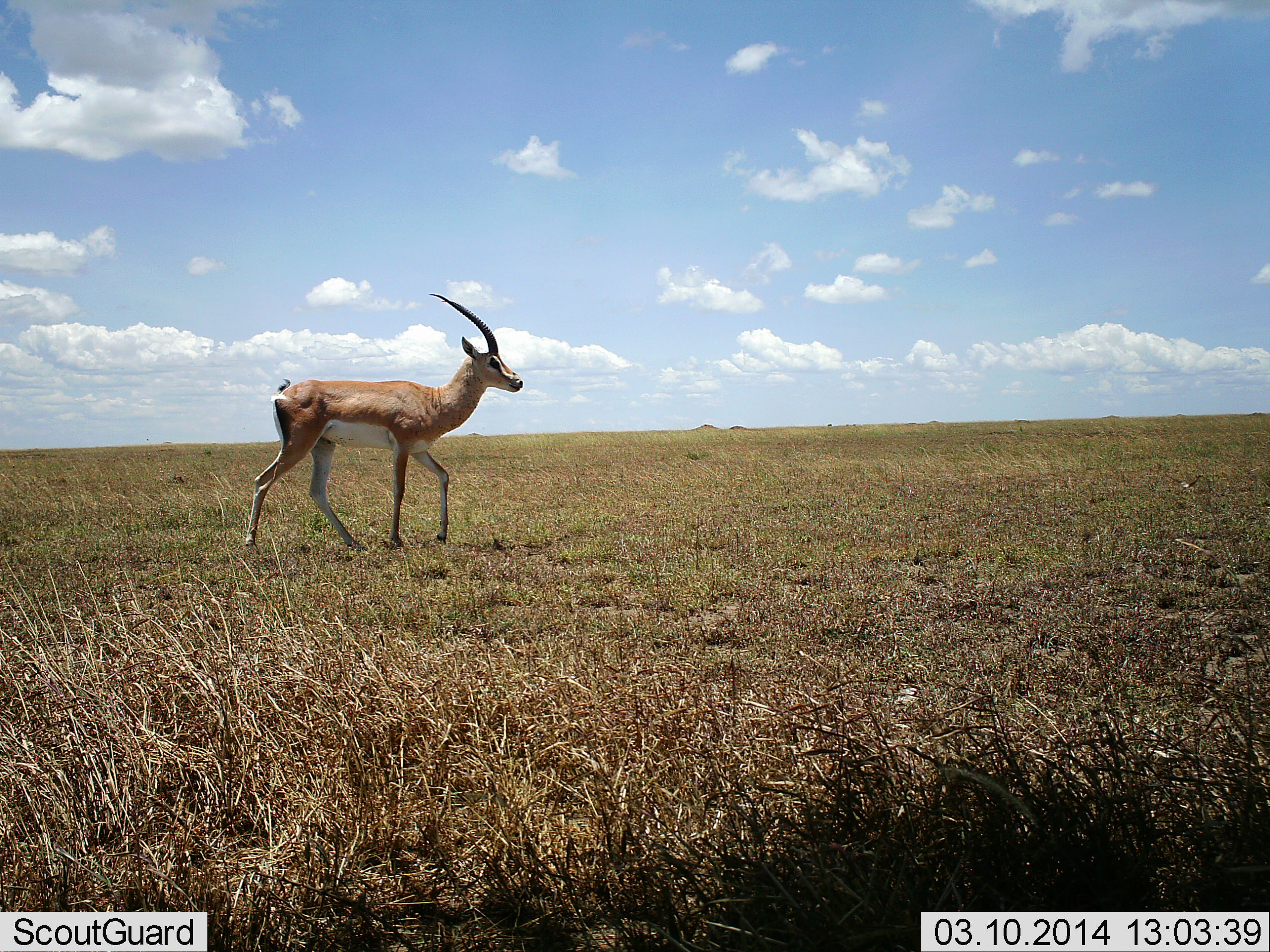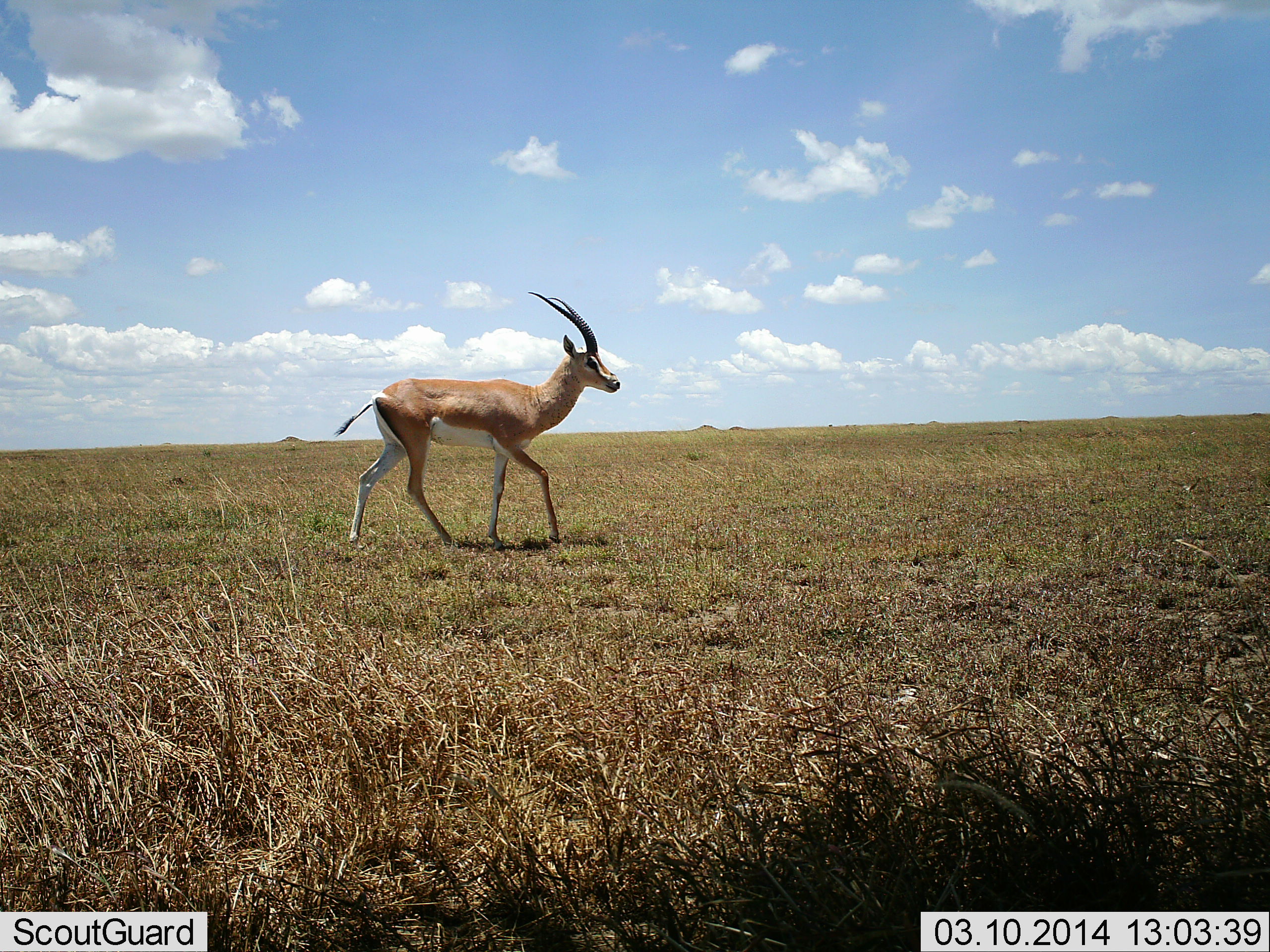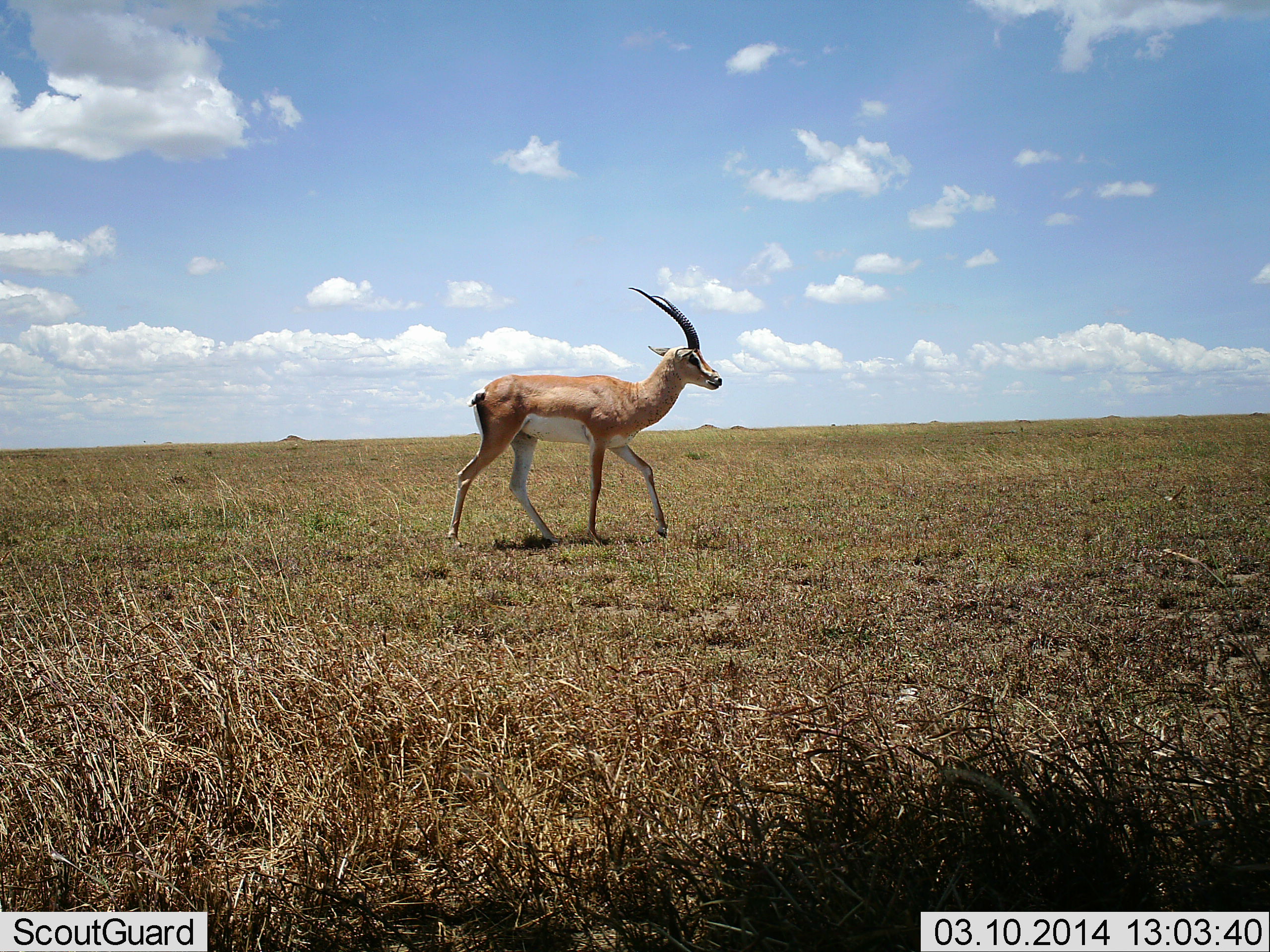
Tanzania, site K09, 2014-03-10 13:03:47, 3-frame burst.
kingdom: Animalia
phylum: Chordata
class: Mammalia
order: Artiodactyla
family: Bovidae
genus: Nanger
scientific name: Nanger granti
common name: grant's gazelle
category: gazellegrants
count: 1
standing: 5%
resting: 0%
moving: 97%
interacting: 0%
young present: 2%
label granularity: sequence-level